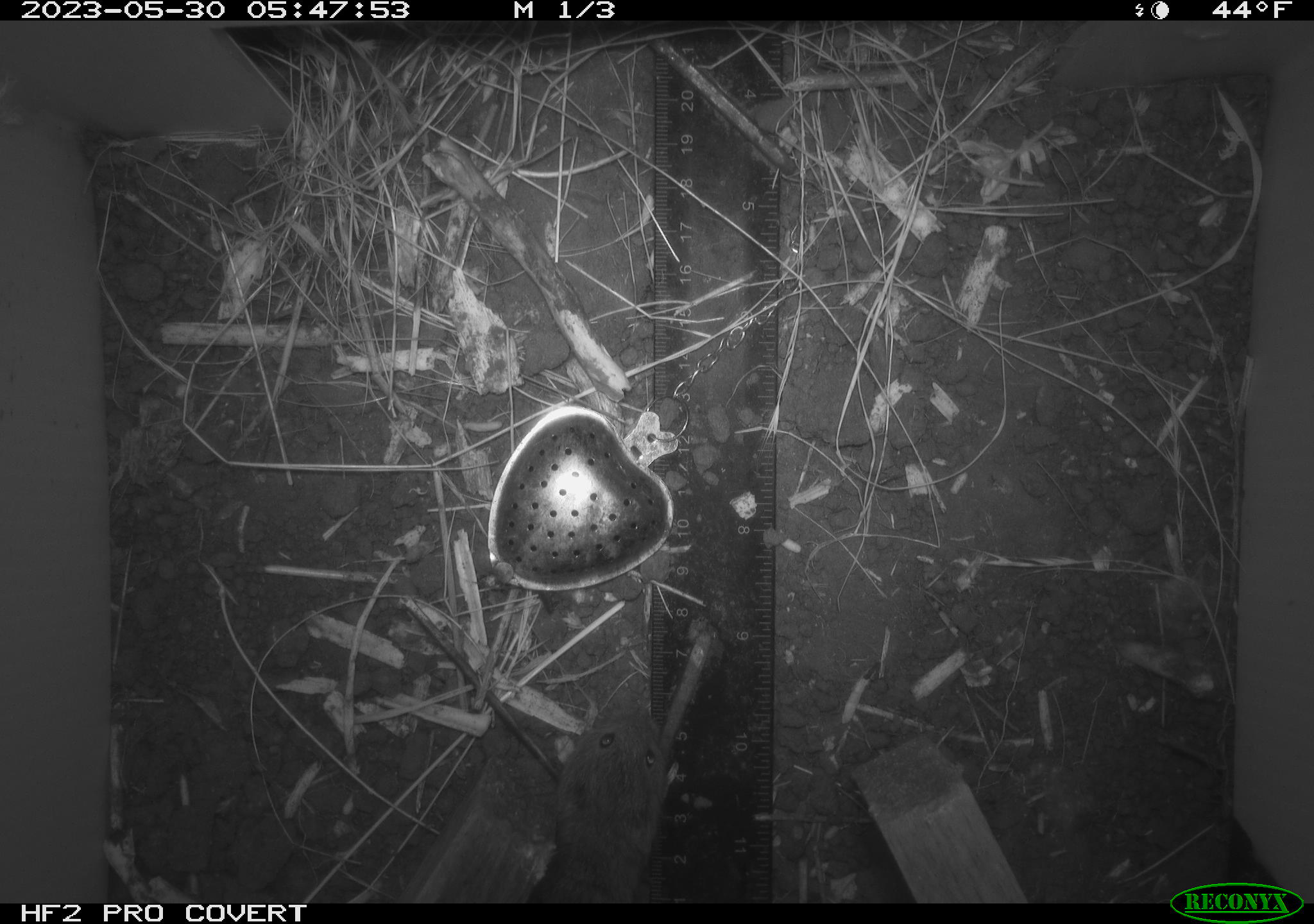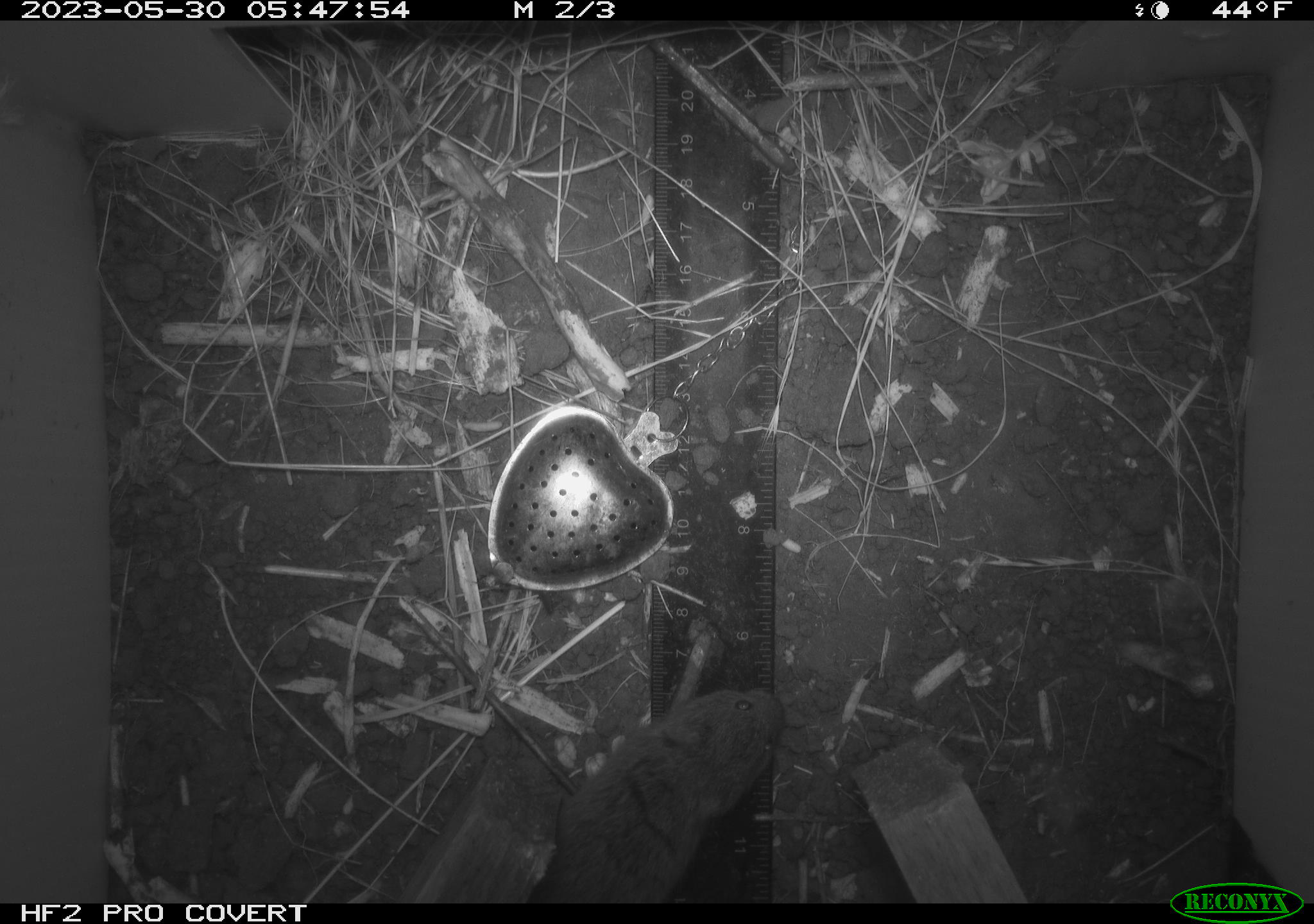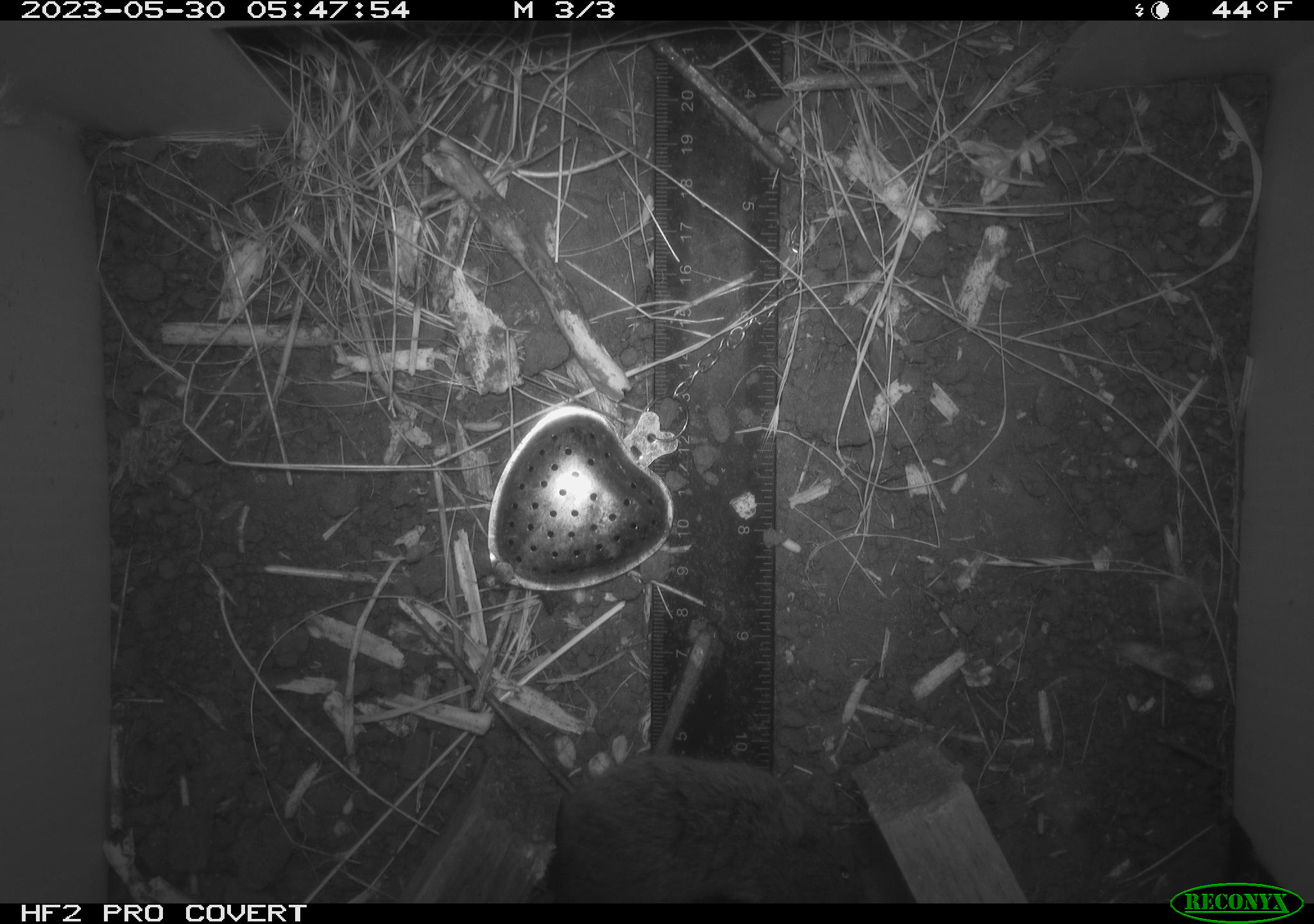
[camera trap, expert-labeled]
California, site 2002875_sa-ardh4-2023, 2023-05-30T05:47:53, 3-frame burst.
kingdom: Animalia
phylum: Chordata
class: Mammalia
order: Rodentia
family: Cricetidae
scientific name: Arvicolinae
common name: voles, lemmings, and muskrats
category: arvicolinae subfamily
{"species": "arvicolinae subfamily (voles, lemmings, and muskrats) (Arvicolinae)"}